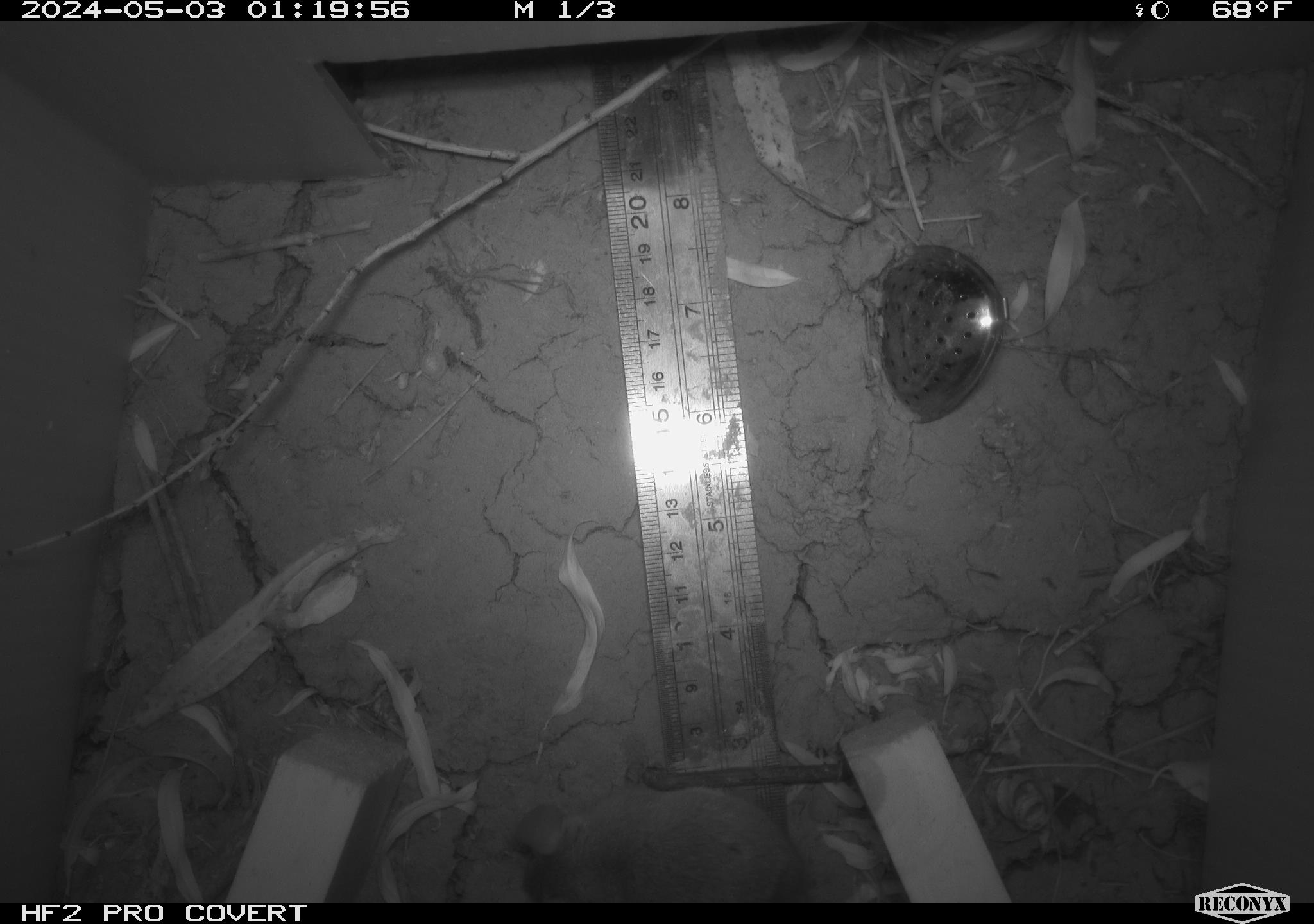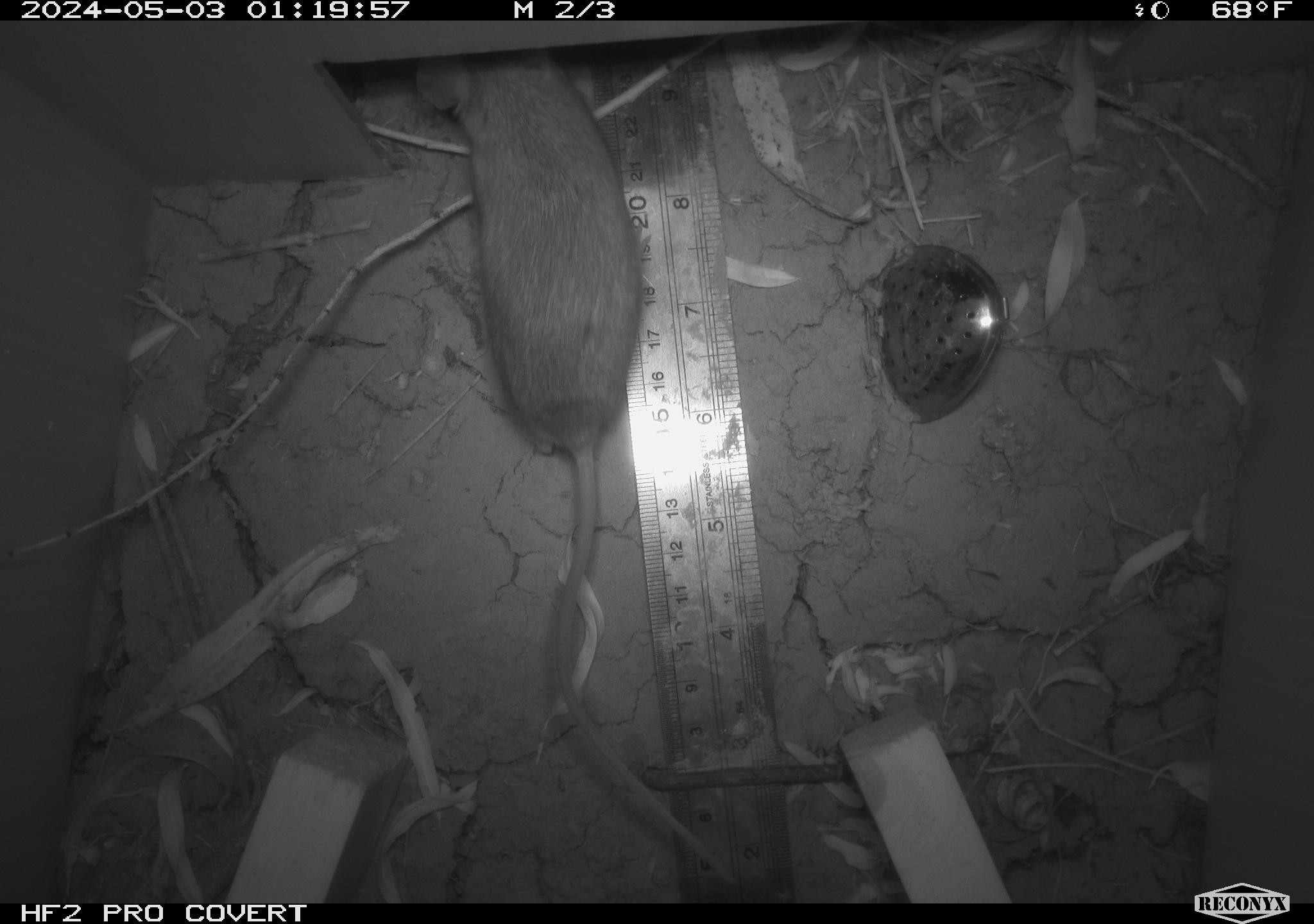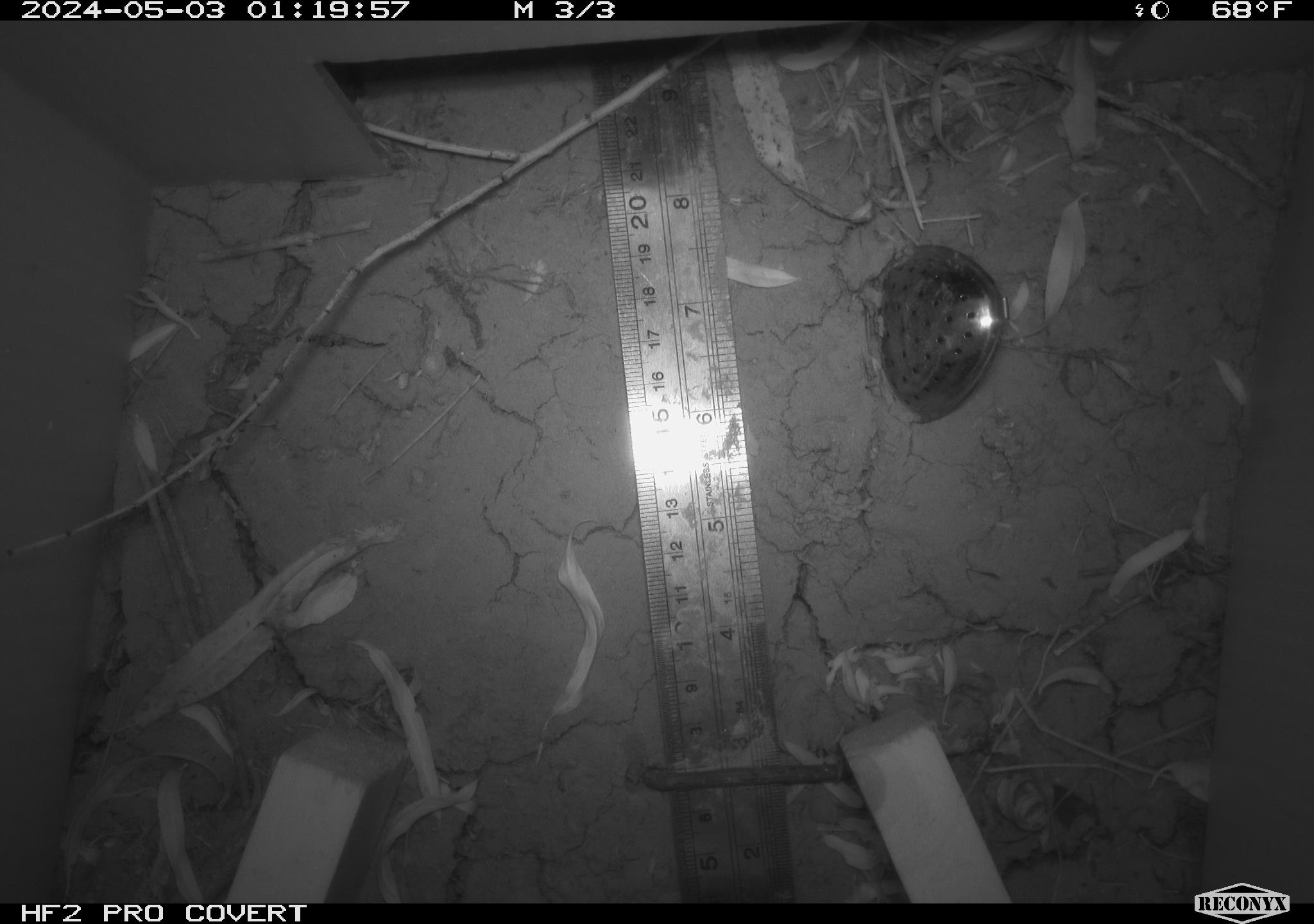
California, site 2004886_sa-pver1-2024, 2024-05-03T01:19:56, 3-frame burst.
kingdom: Animalia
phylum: Chordata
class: Mammalia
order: Rodentia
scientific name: Rodentia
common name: mouse species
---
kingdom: Animalia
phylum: Chordata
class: Mammalia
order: Rodentia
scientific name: Rodentia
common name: rodent